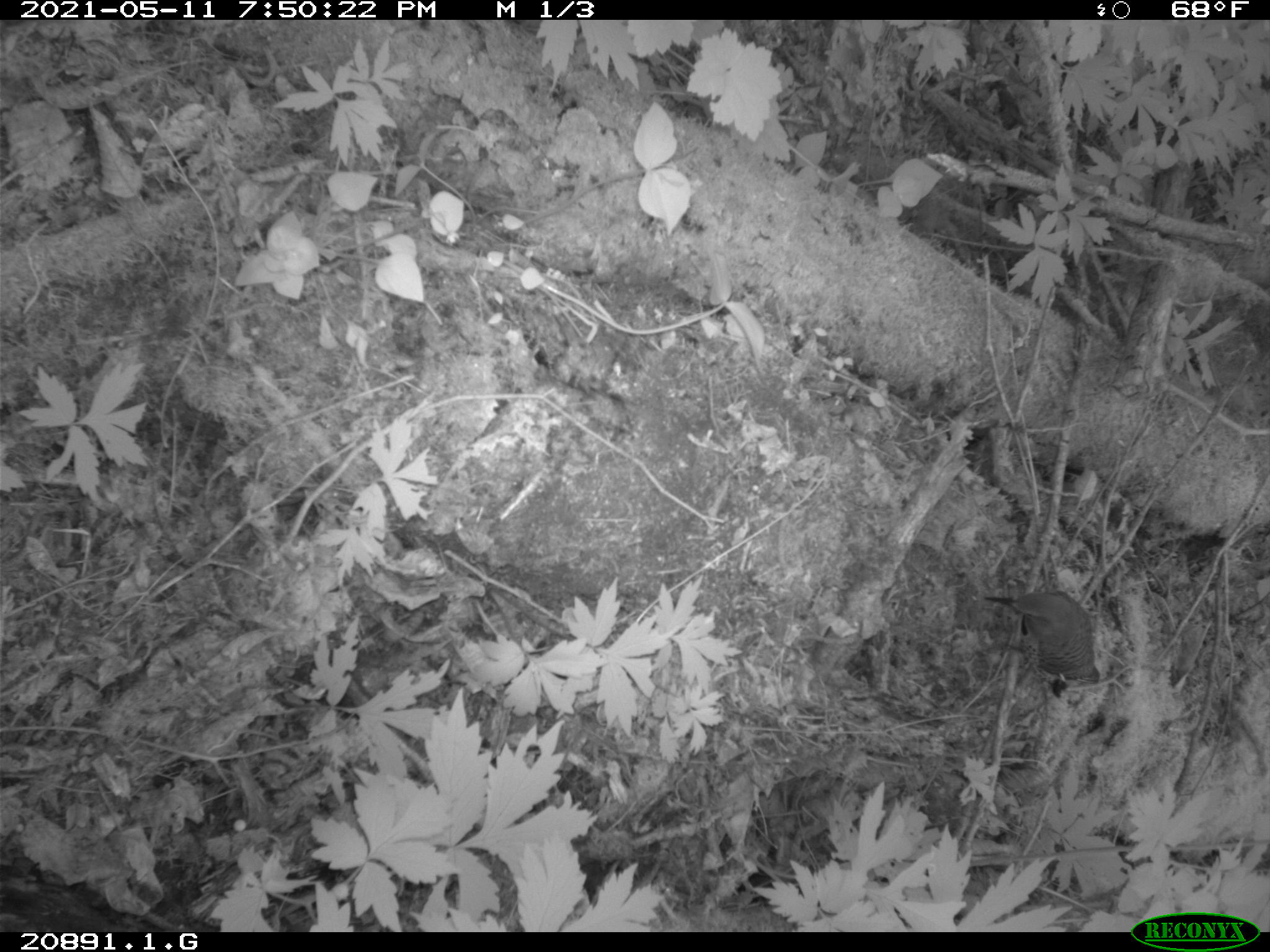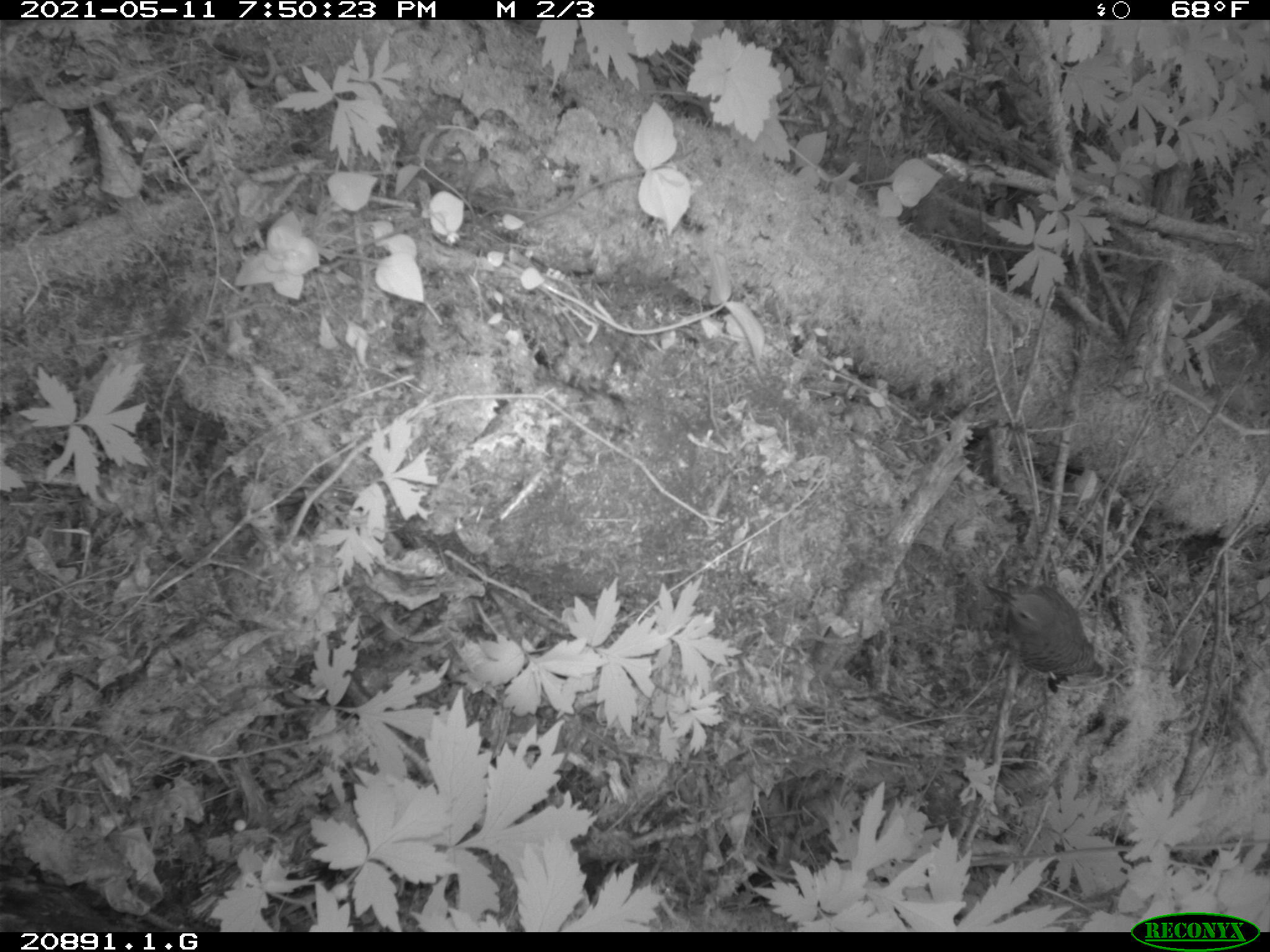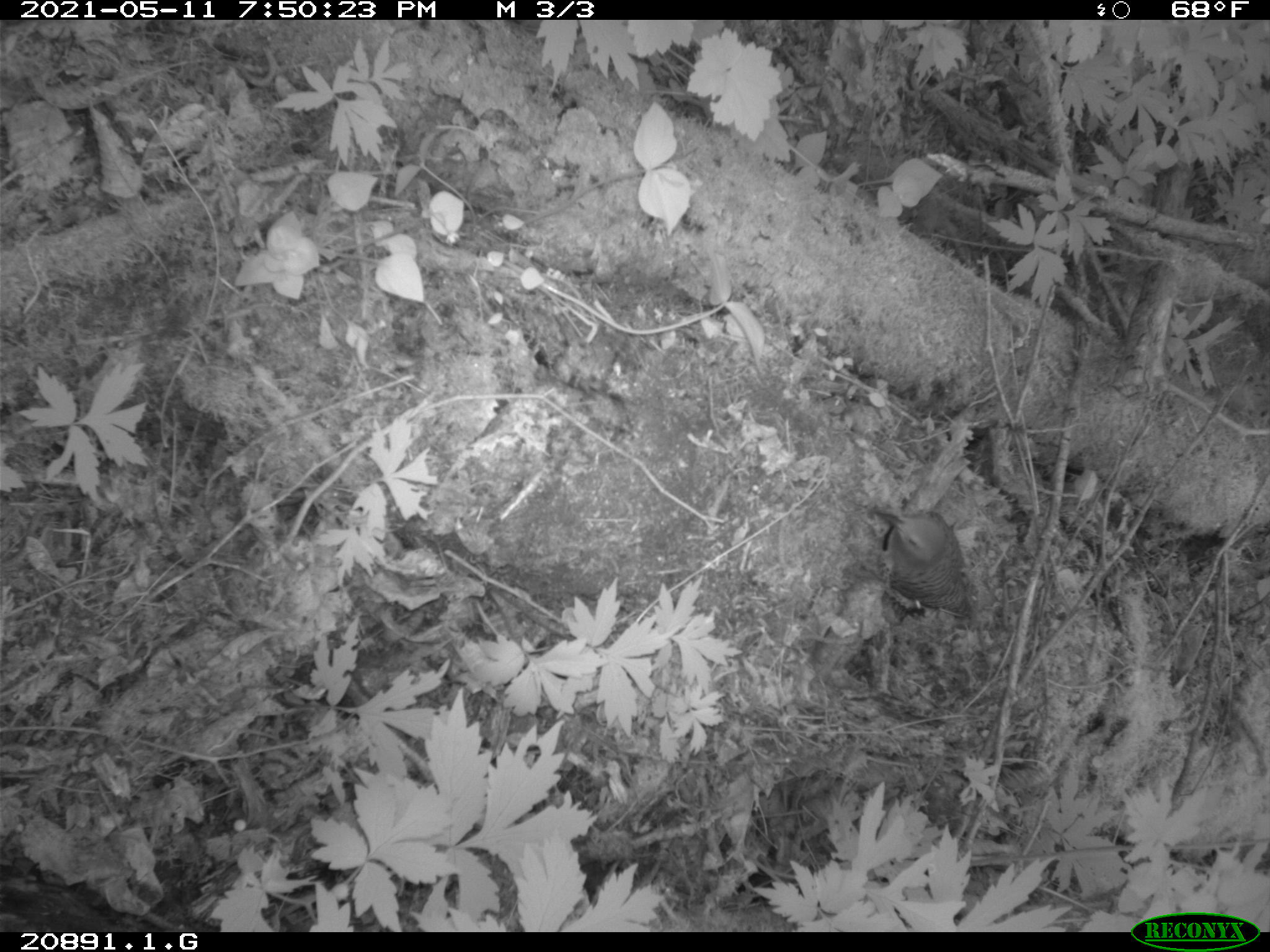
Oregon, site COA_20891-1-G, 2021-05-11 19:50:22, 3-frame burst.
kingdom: Animalia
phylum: Chordata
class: Aves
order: Piciformes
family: Picidae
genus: Colaptes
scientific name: Colaptes auratus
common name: northern flicker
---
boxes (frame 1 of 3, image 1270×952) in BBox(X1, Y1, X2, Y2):
northern flicker: BBox(977, 579, 1106, 697)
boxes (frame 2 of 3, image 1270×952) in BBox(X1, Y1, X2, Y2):
northern flicker: BBox(983, 574, 1108, 683)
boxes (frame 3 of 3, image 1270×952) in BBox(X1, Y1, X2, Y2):
northern flicker: BBox(868, 494, 982, 627)